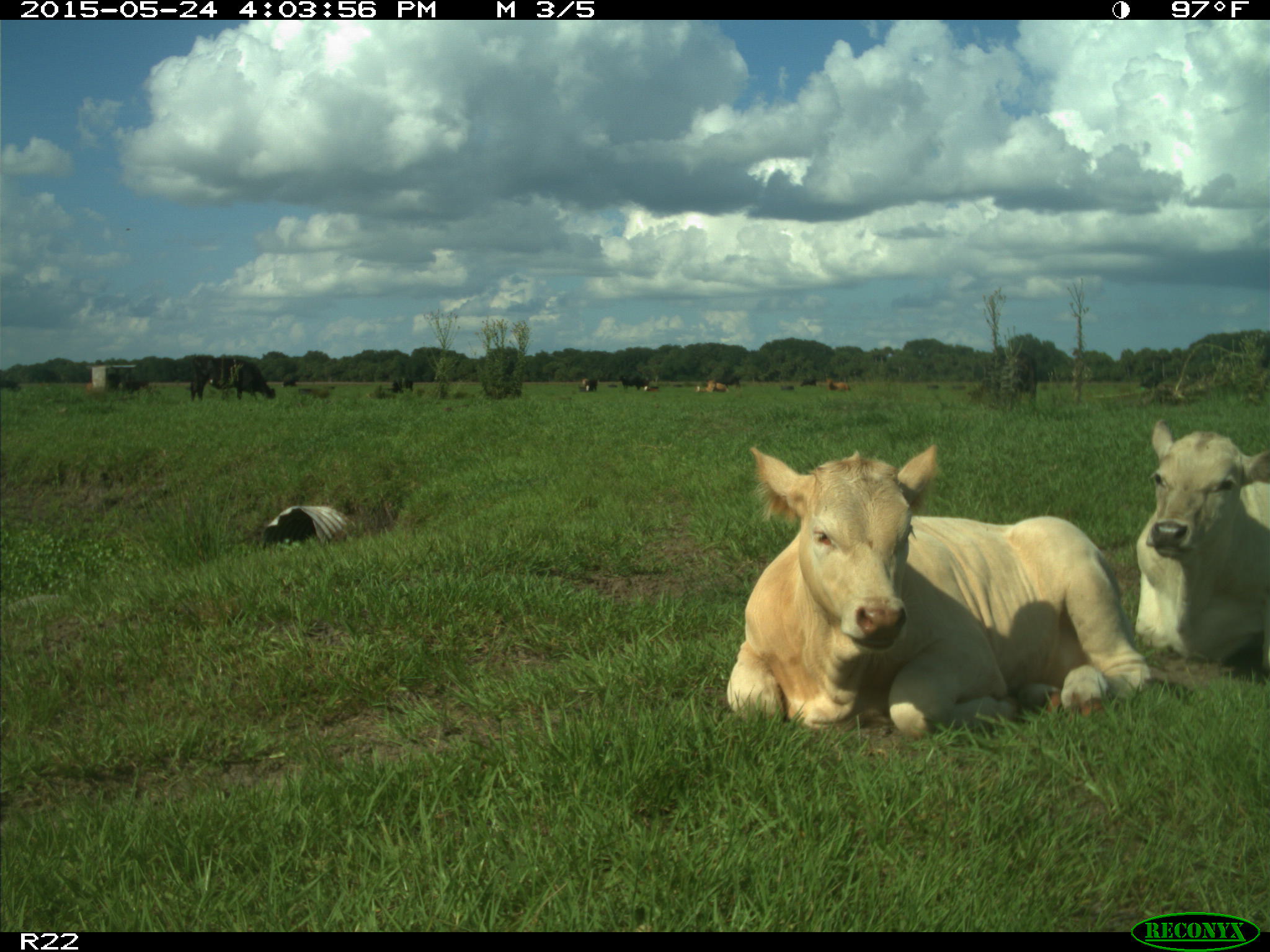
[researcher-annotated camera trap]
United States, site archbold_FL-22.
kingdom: Animalia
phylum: Chordata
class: Mammalia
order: Artiodactyla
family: Bovidae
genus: Bos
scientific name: Bos taurus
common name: domestic cow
Bos taurus (domestic cow).